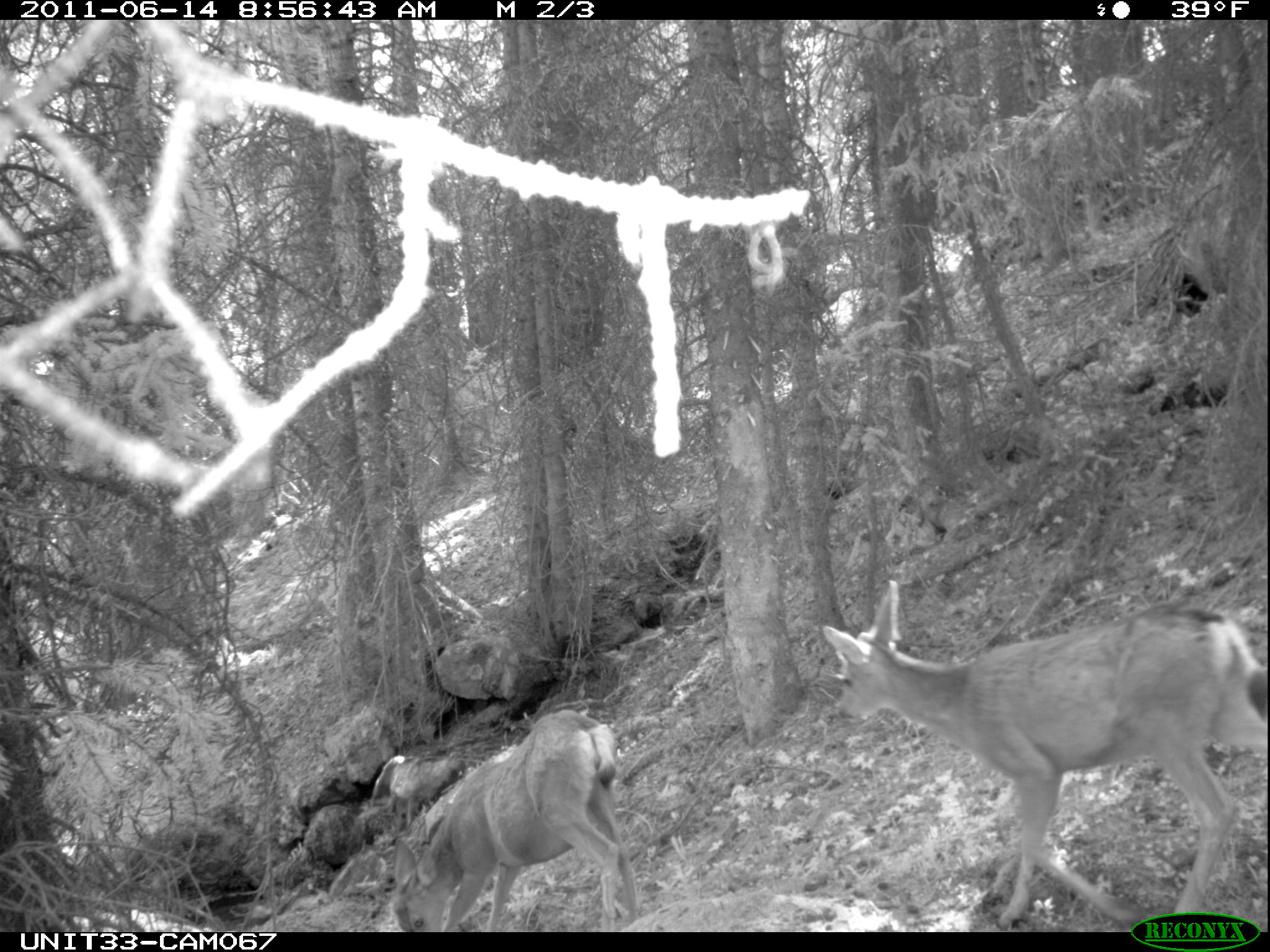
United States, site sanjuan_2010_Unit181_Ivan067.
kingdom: Animalia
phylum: Chordata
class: Mammalia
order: Artiodactyla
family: Cervidae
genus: Odocoileus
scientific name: Odocoileus hemionus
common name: mule deer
Odocoileus hemionus (mule deer).